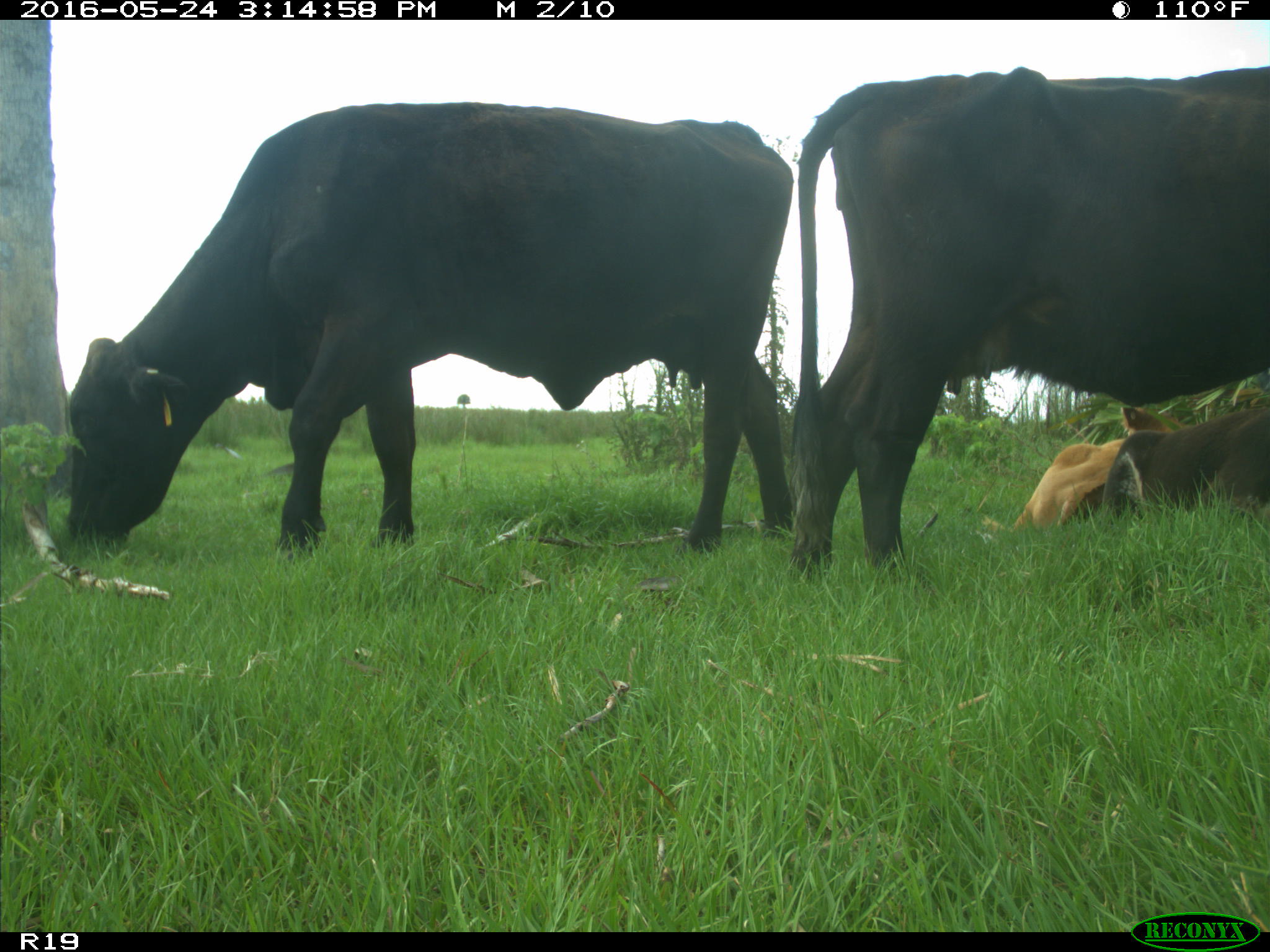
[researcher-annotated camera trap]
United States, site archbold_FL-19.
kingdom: Animalia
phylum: Chordata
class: Mammalia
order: Artiodactyla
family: Bovidae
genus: Bos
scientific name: Bos taurus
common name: domestic cow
Bos taurus (domestic cow).